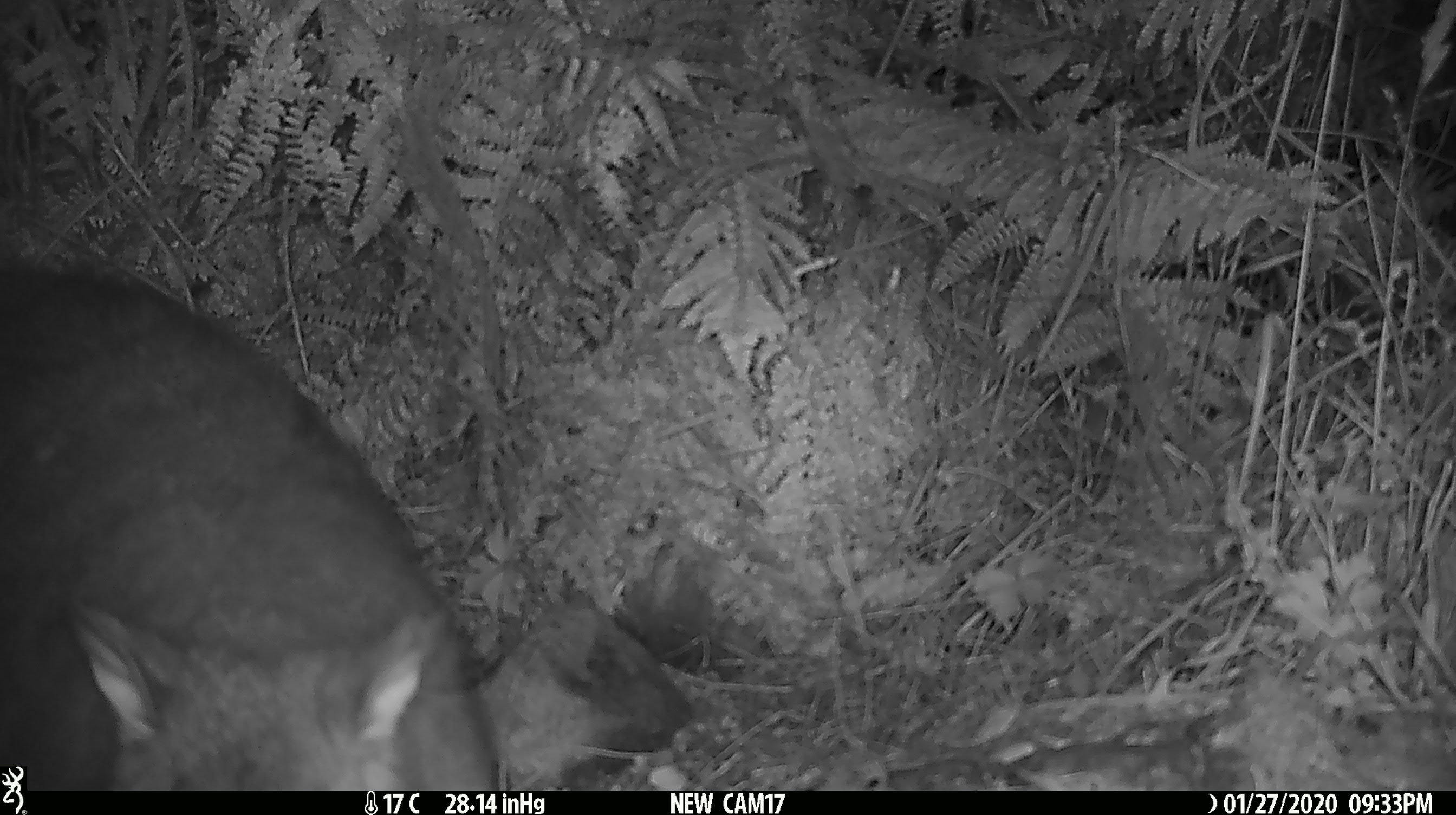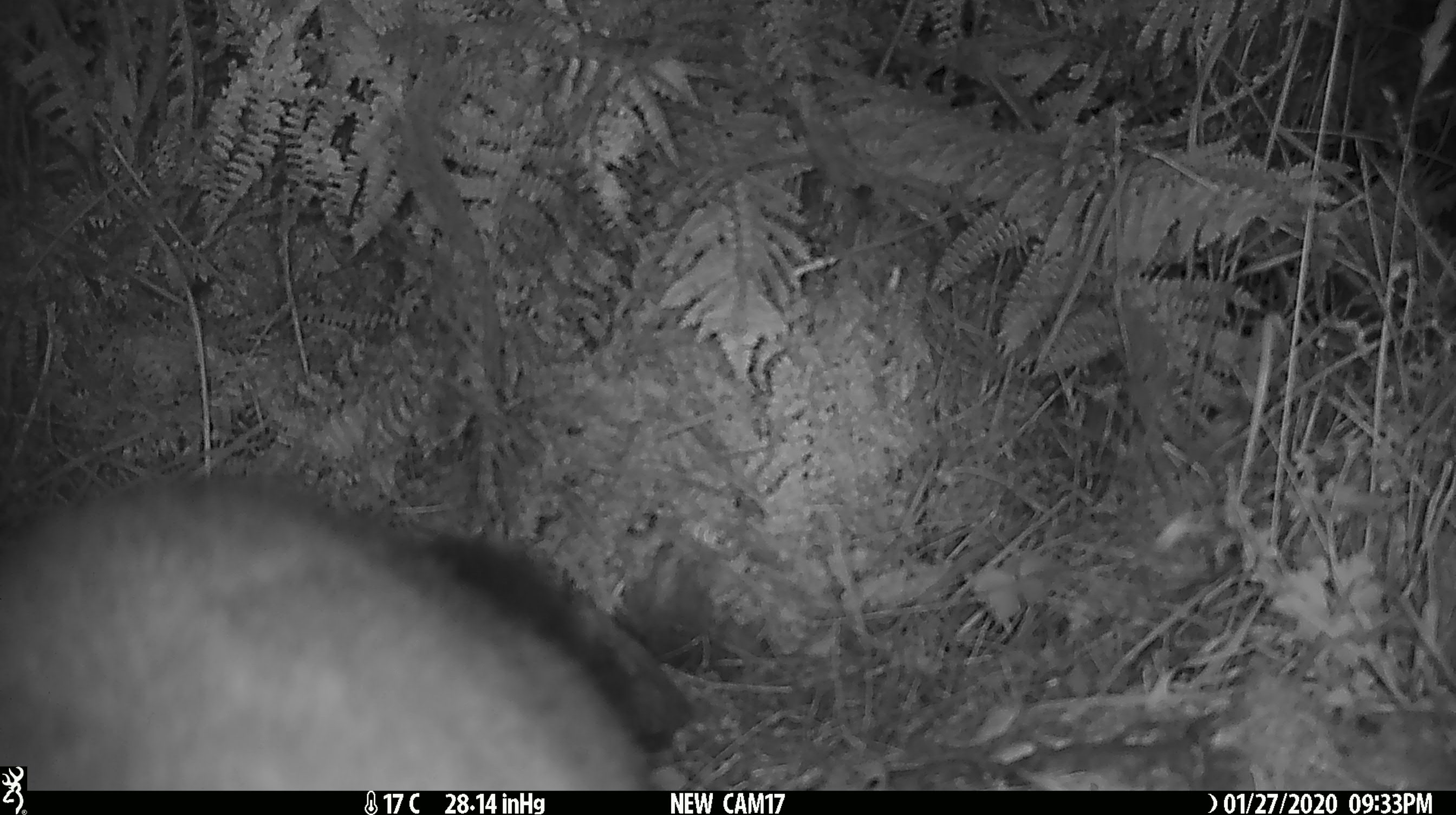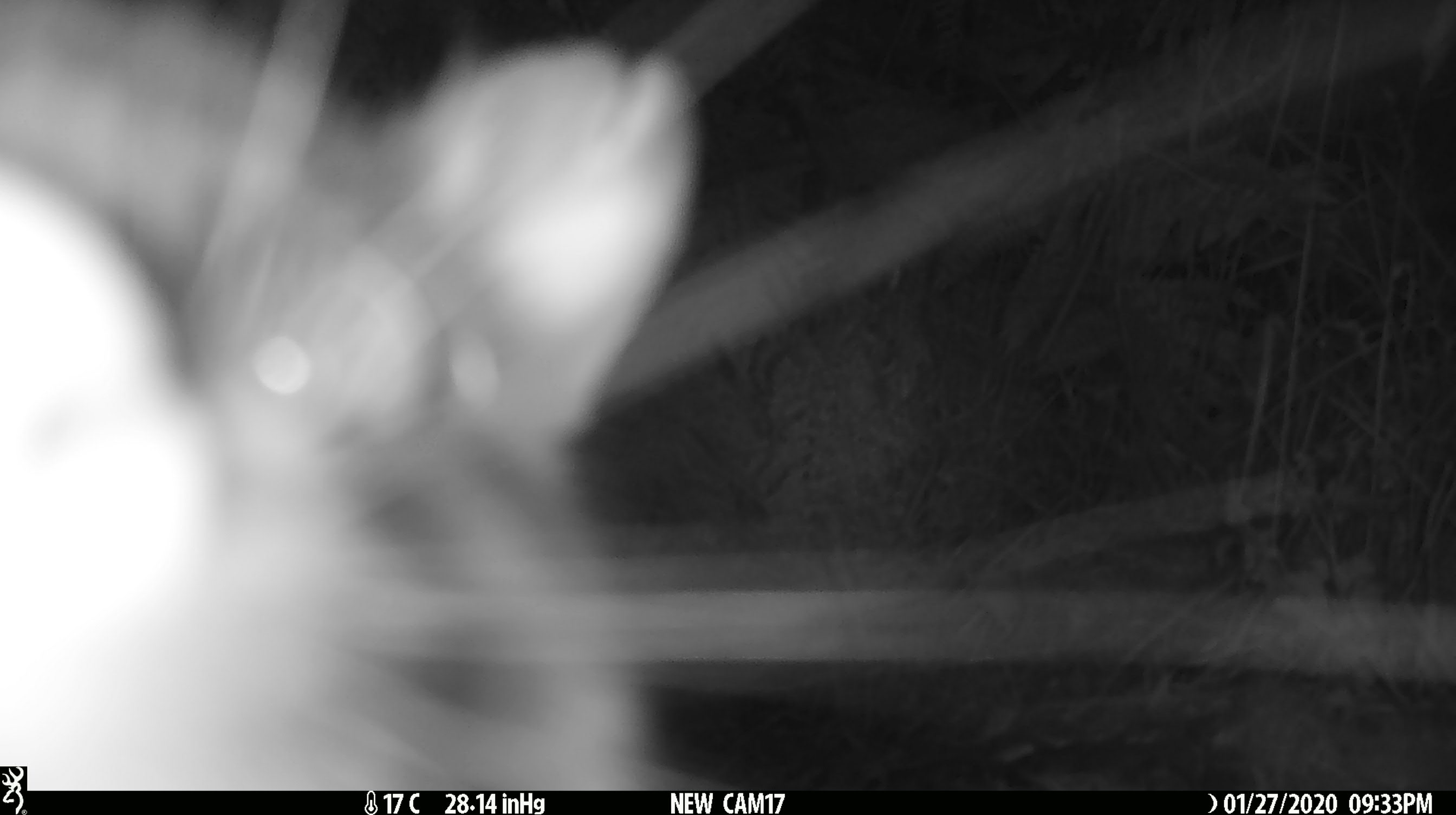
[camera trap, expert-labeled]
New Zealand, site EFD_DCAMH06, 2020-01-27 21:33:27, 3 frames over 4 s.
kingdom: Animalia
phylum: Chordata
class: Mammalia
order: Diprotodontia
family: Phalangeridae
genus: Trichosurus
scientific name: Trichosurus vulpecula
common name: common brushtail possum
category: possum